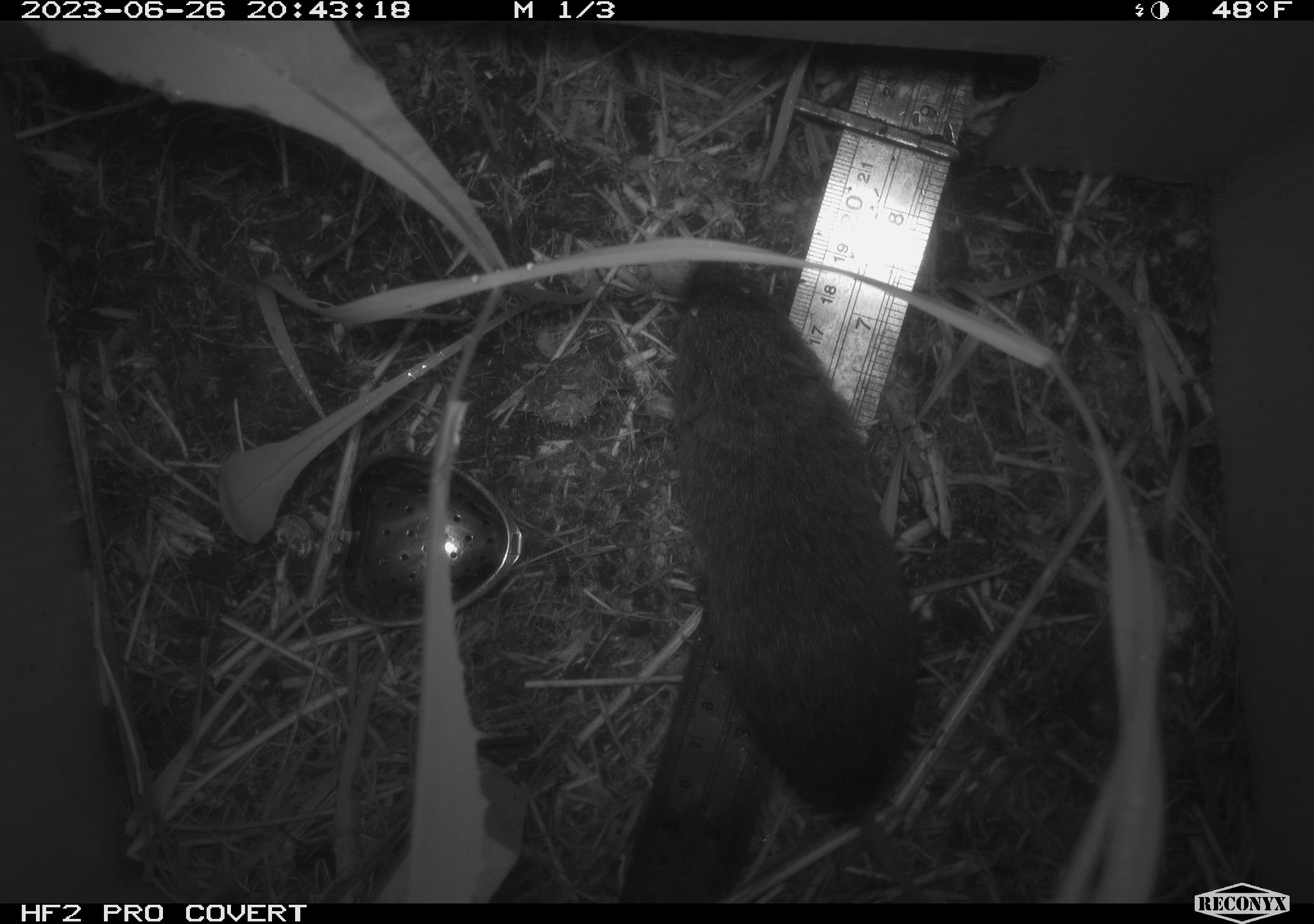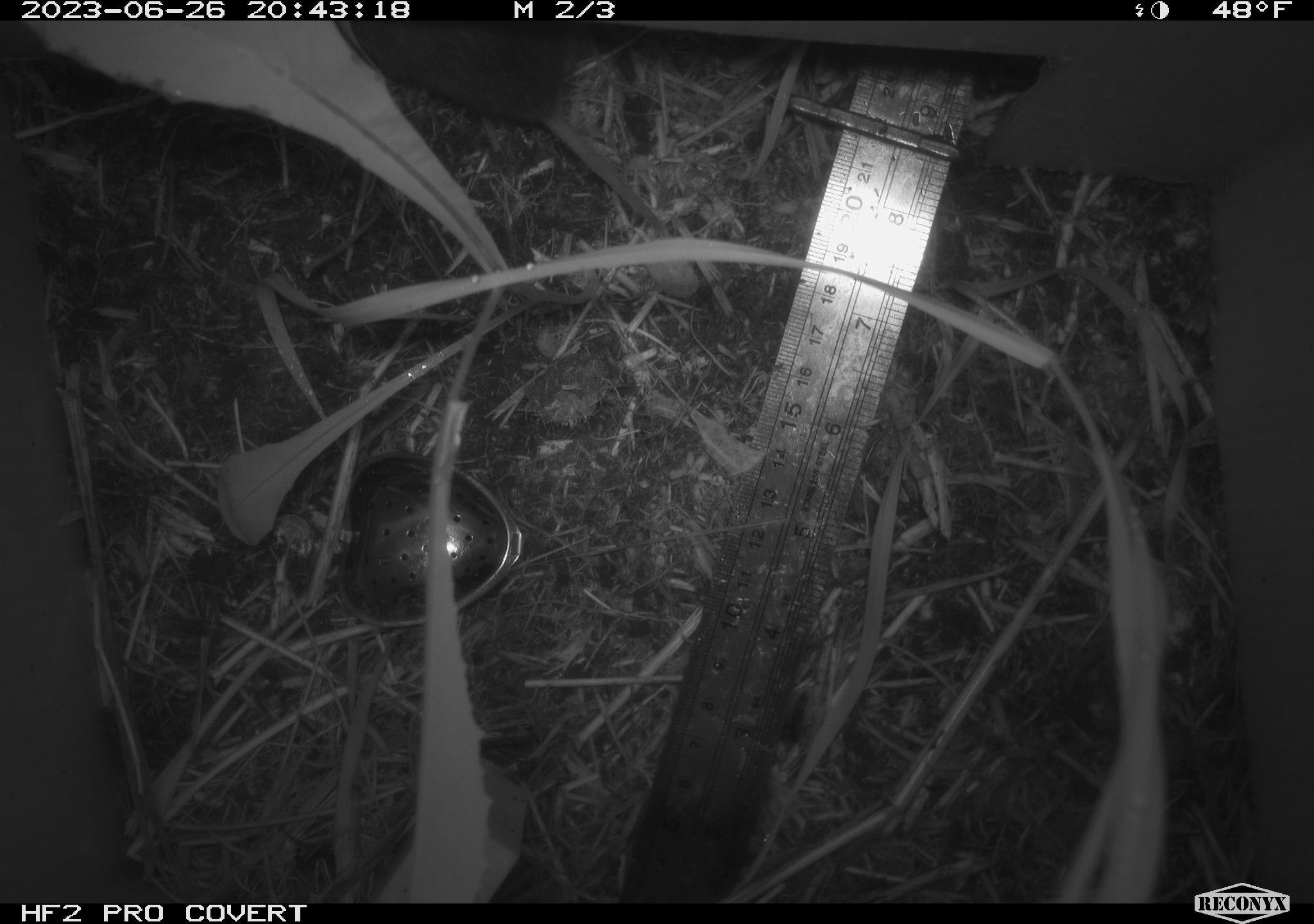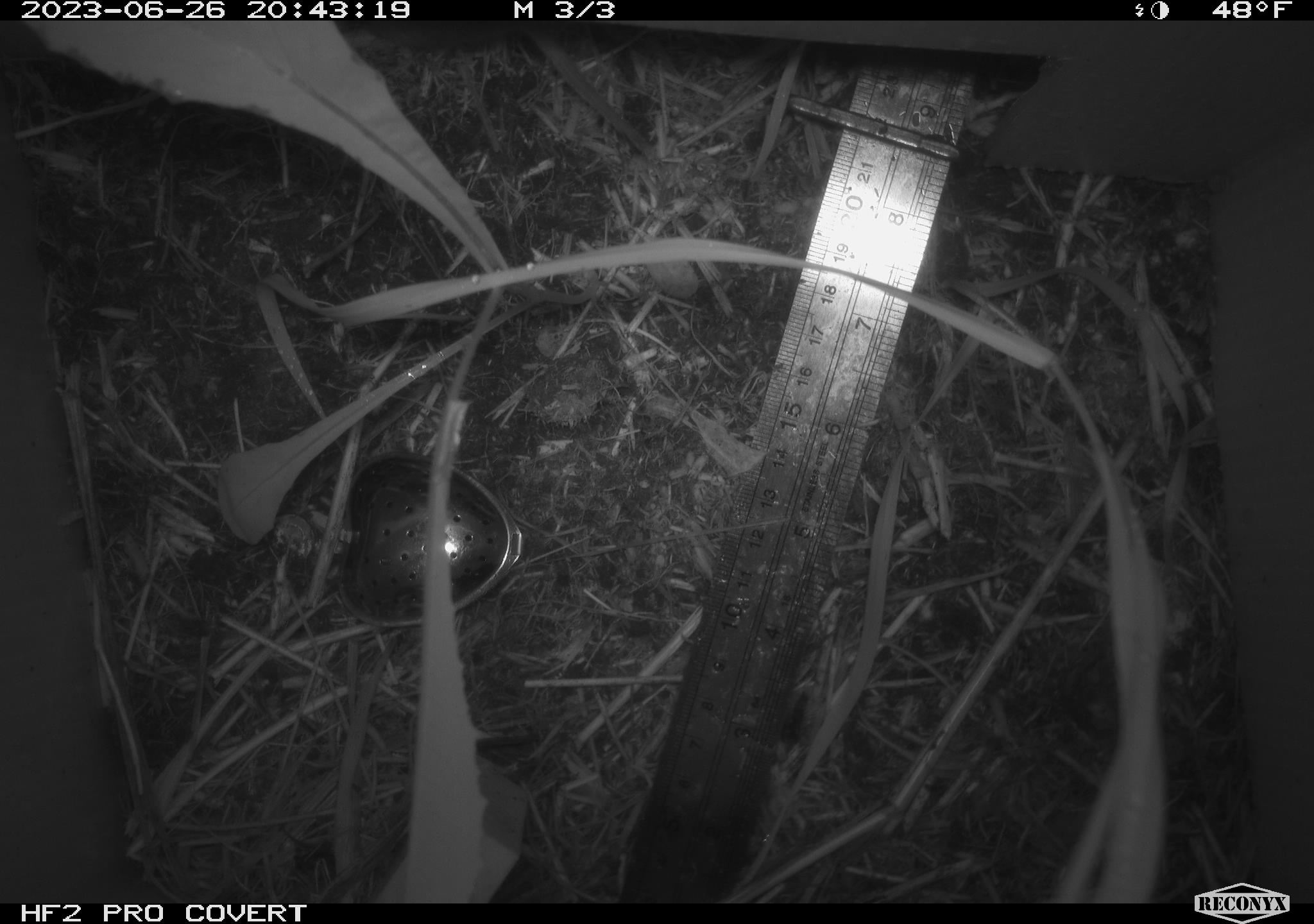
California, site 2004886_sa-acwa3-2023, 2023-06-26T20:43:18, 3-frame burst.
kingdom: Animalia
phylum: Chordata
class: Mammalia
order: Rodentia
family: Cricetidae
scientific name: Arvicolinae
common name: voles, lemmings, and muskrats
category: arvicolinae subfamily